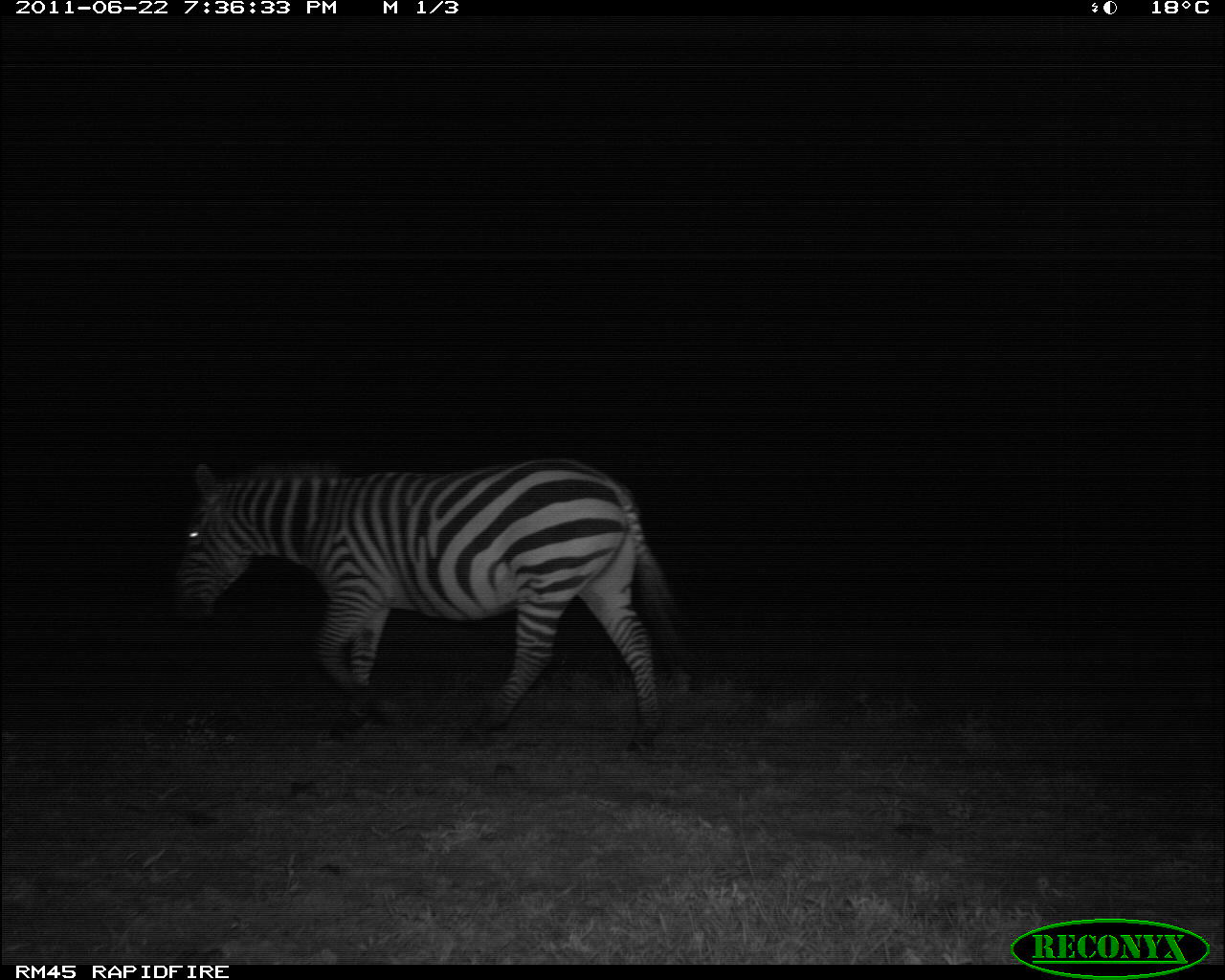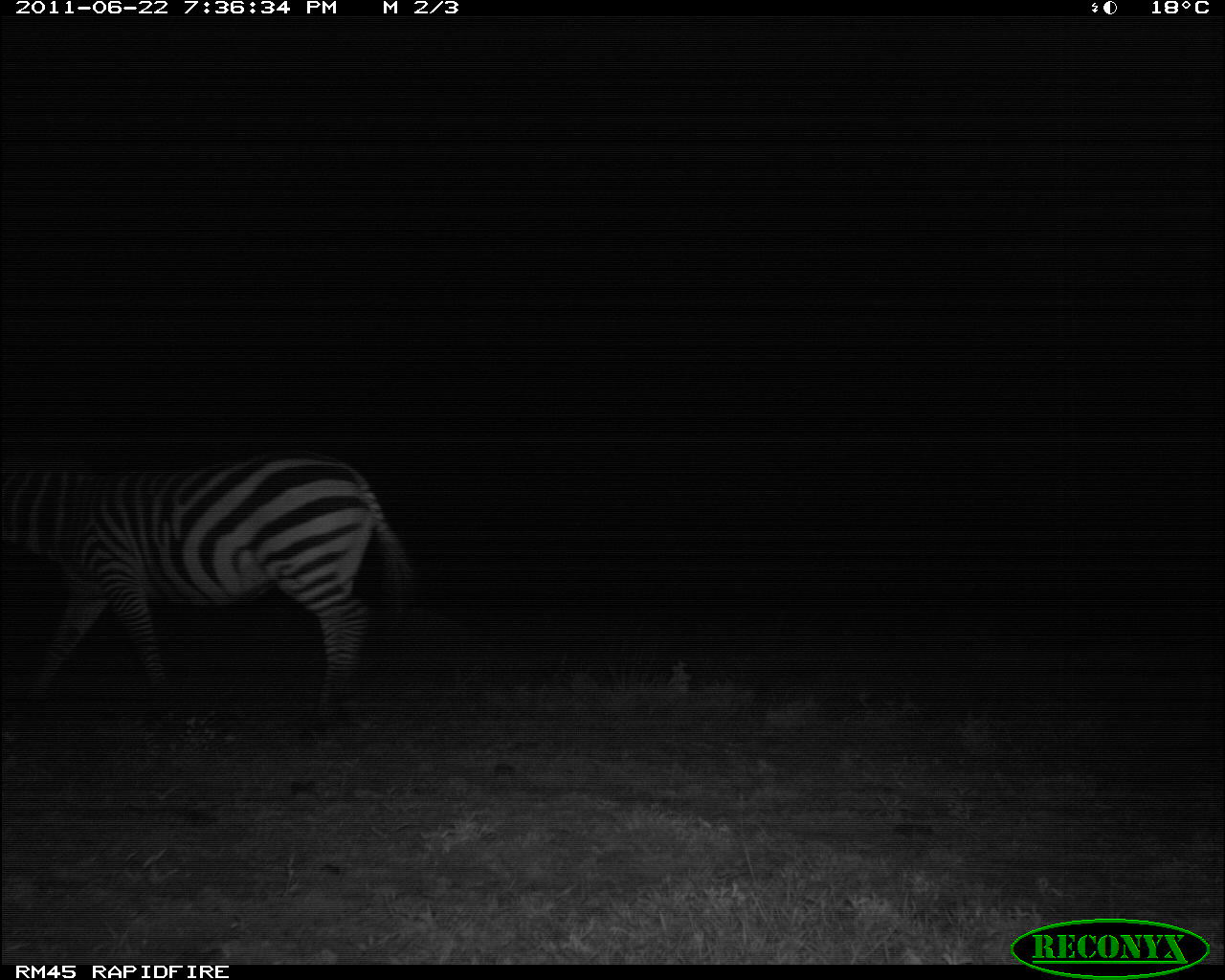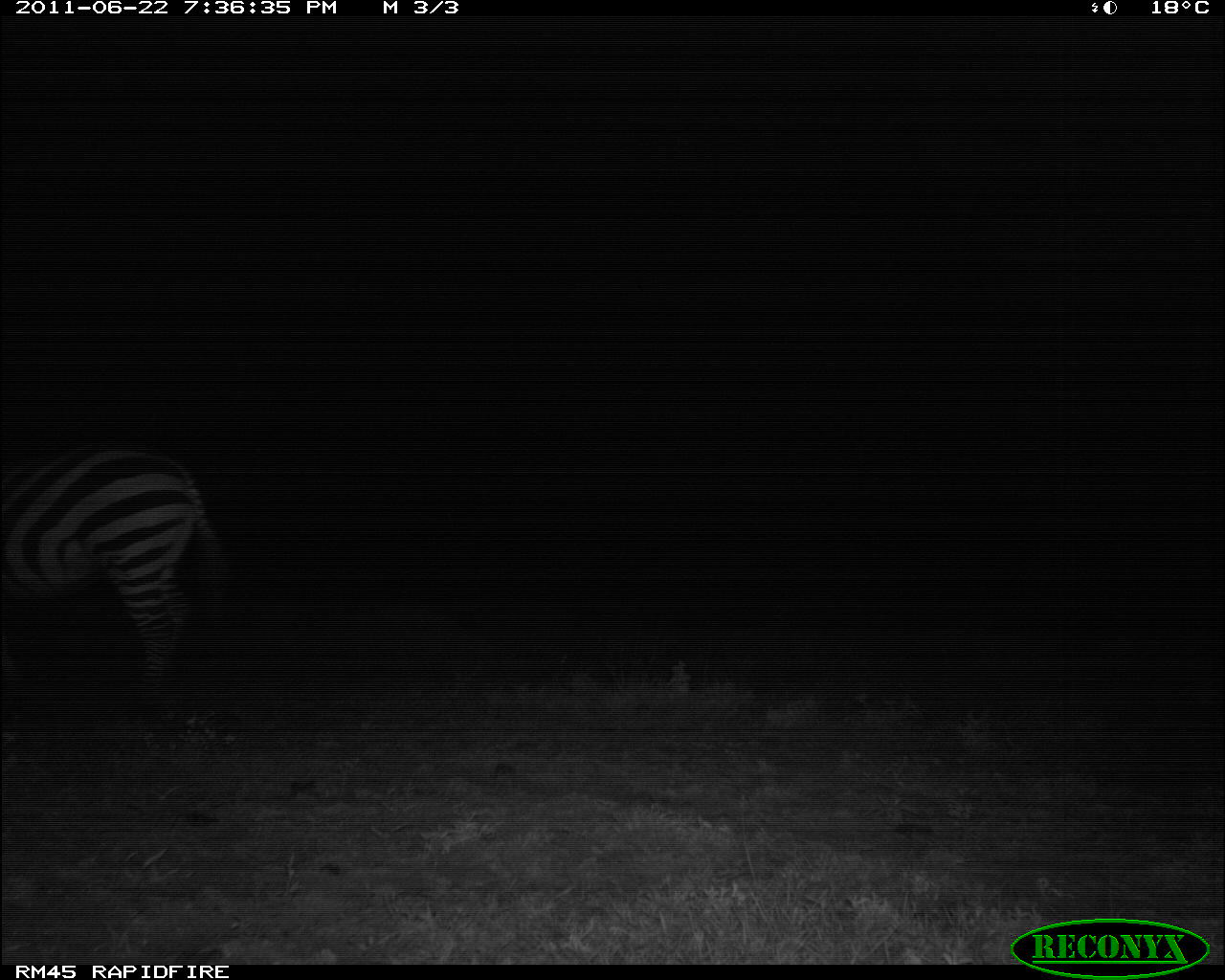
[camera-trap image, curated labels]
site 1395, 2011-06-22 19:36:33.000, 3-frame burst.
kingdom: Animalia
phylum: Chordata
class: Mammalia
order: Perissodactyla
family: Equidae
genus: Equus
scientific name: Equus quagga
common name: plains zebra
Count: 1.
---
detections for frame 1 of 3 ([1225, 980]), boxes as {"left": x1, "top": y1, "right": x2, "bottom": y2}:
equus quagga: {"left": 168, "top": 459, "right": 679, "bottom": 753}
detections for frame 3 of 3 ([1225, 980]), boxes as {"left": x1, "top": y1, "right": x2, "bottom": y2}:
equus quagga: {"left": 0, "top": 445, "right": 231, "bottom": 706}